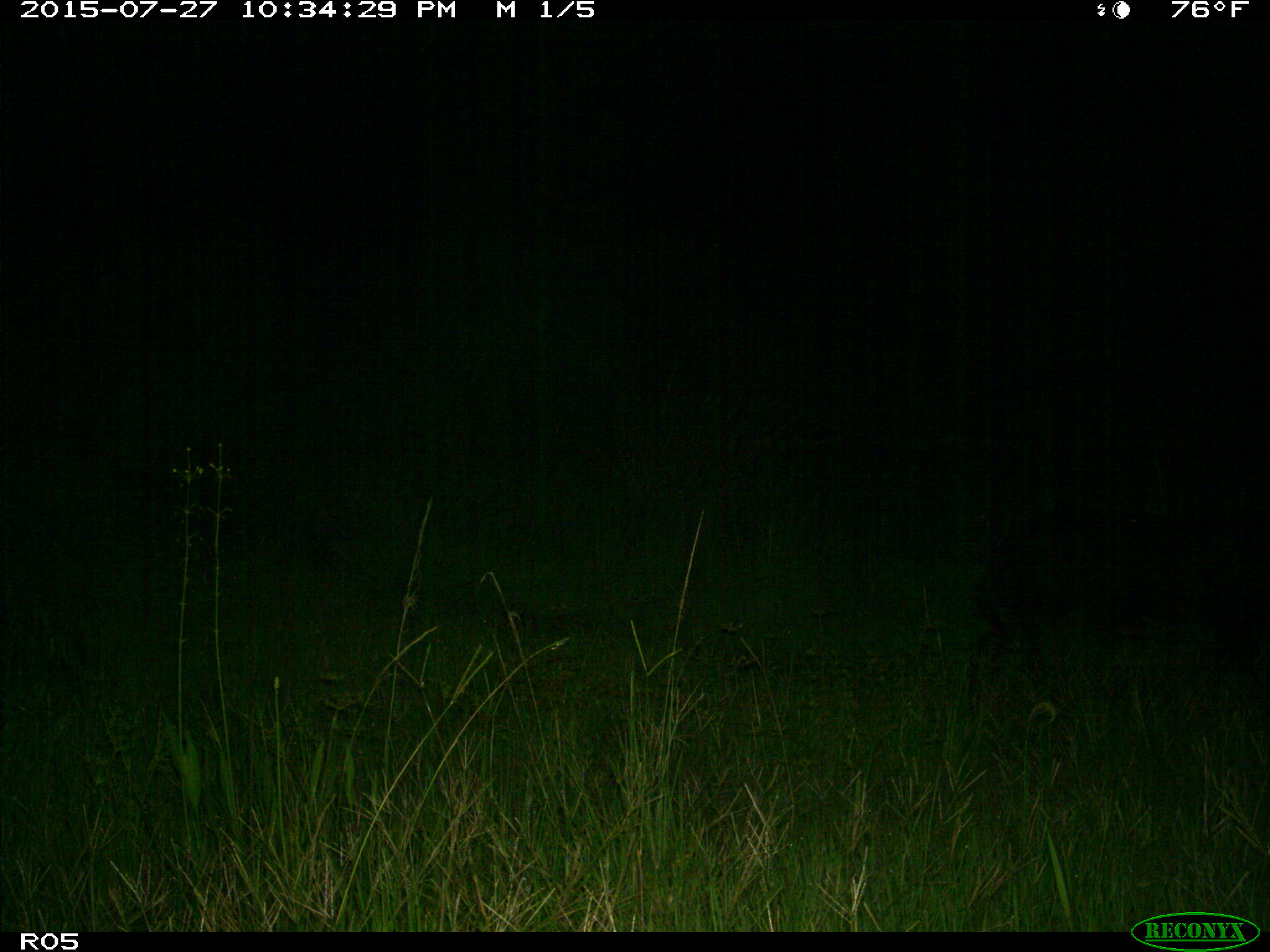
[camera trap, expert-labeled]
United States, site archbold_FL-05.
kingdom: Animalia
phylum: Chordata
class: Mammalia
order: Artiodactyla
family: Suidae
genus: Sus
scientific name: Sus scrofa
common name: wild boar